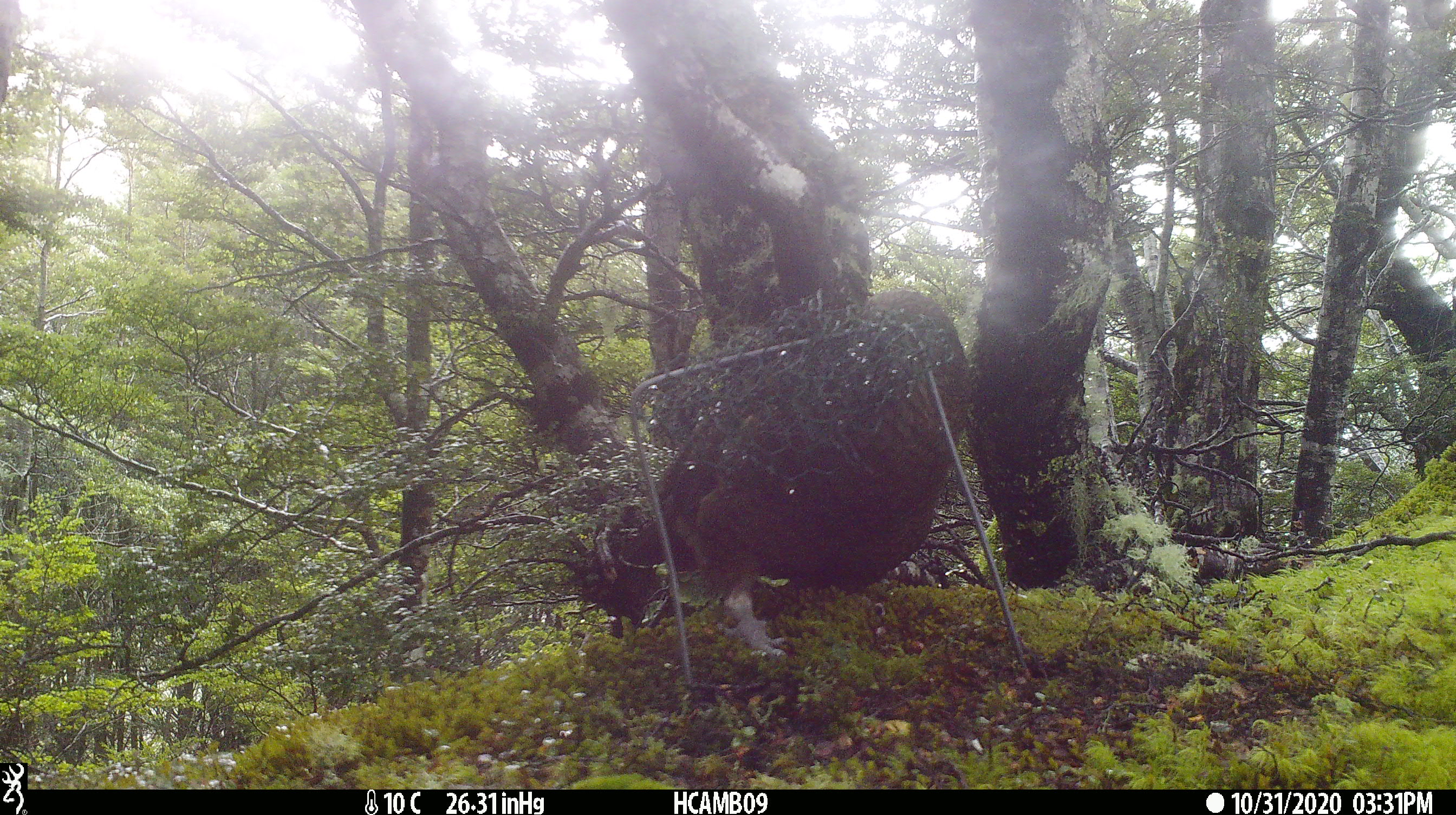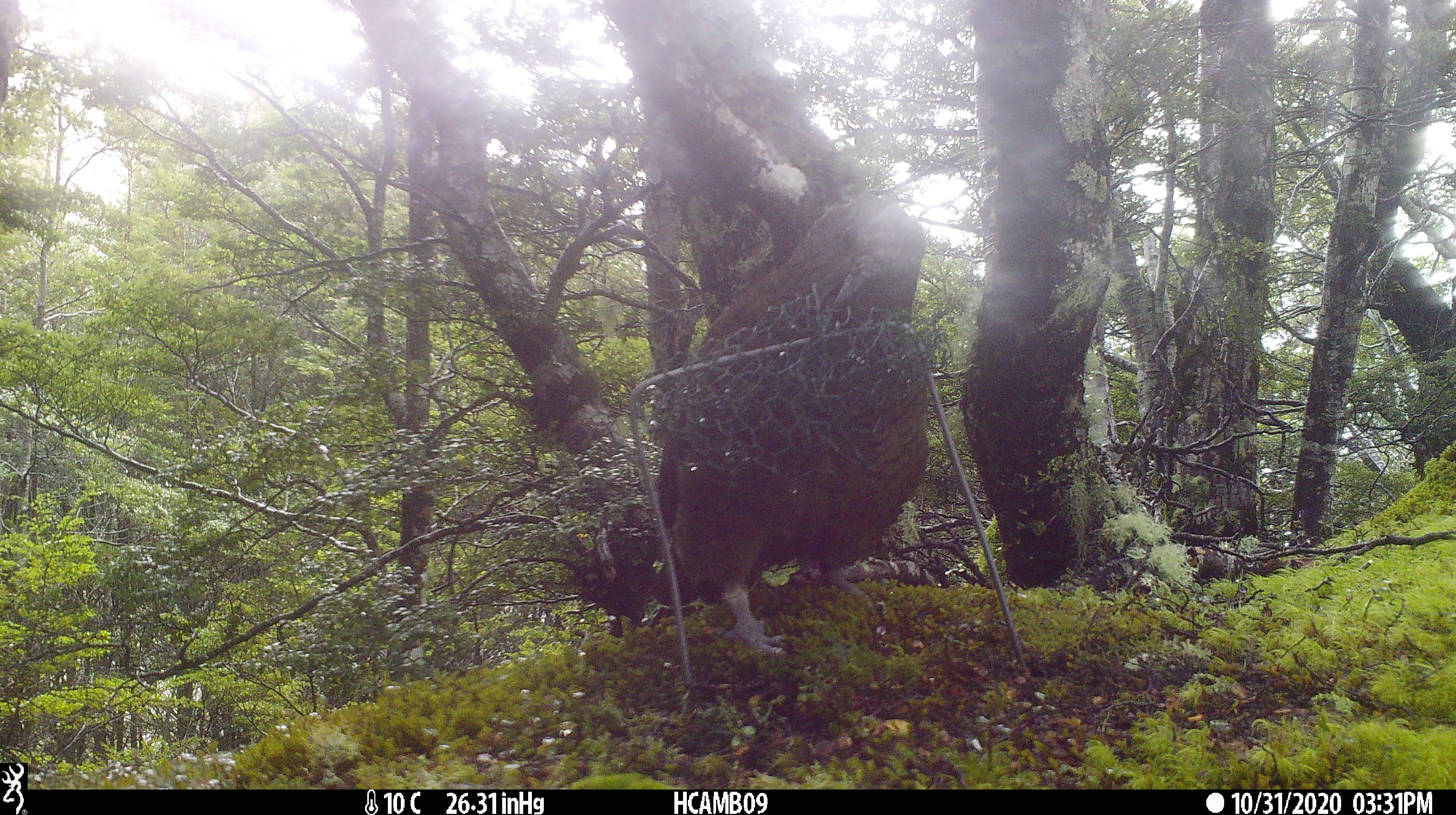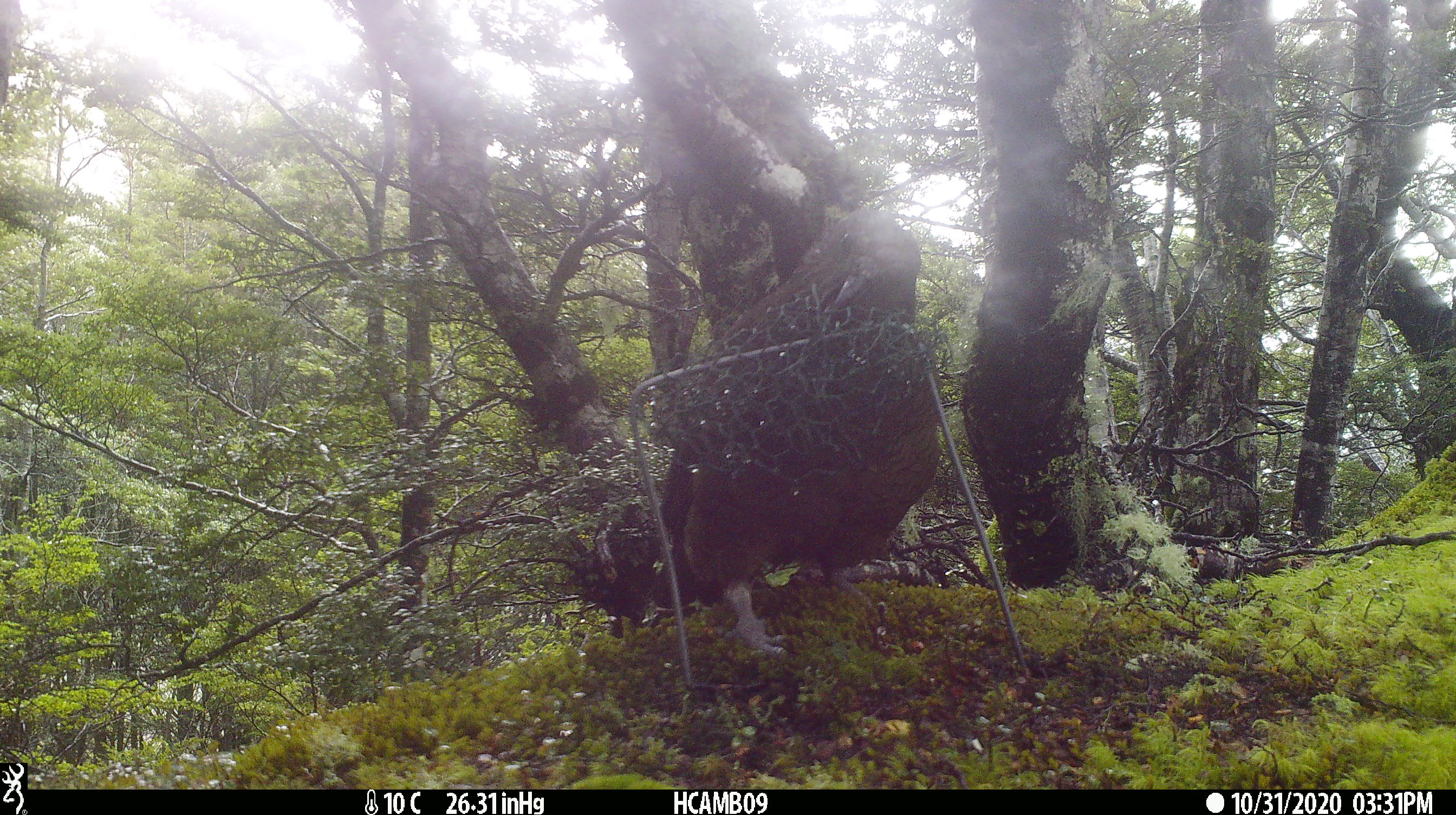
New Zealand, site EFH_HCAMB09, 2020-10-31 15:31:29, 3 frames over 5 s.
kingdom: Animalia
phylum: Chordata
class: Aves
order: Psittaciformes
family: Strigopidae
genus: Nestor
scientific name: Nestor notabilis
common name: kea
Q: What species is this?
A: Kea (Nestor notabilis).